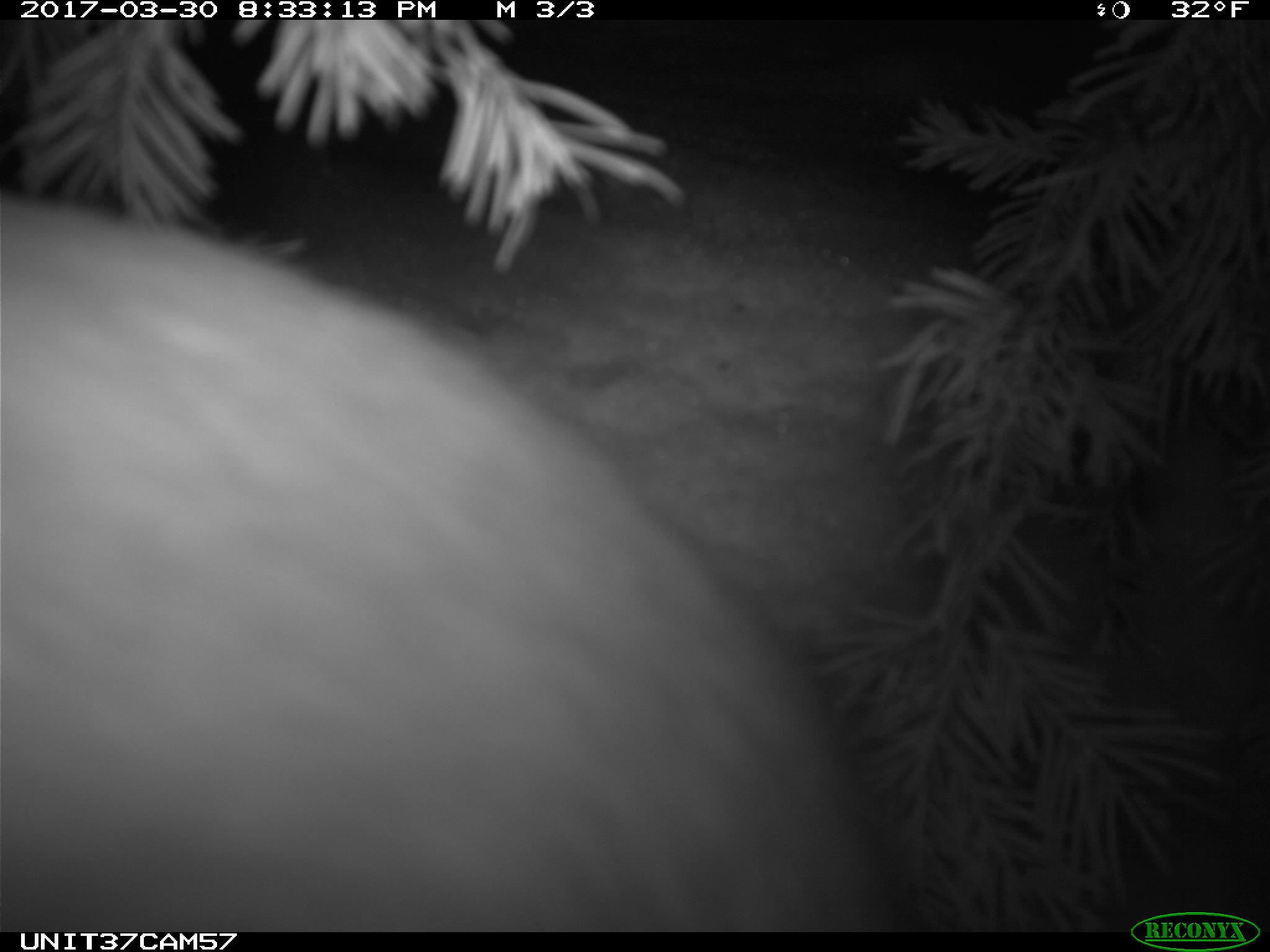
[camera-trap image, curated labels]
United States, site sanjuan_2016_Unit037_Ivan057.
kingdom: Animalia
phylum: Chordata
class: Mammalia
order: Lagomorpha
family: Leporidae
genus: Lepus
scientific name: Lepus americanus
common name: snowshoe hare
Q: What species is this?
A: Lepus americanus (snowshoe hare).